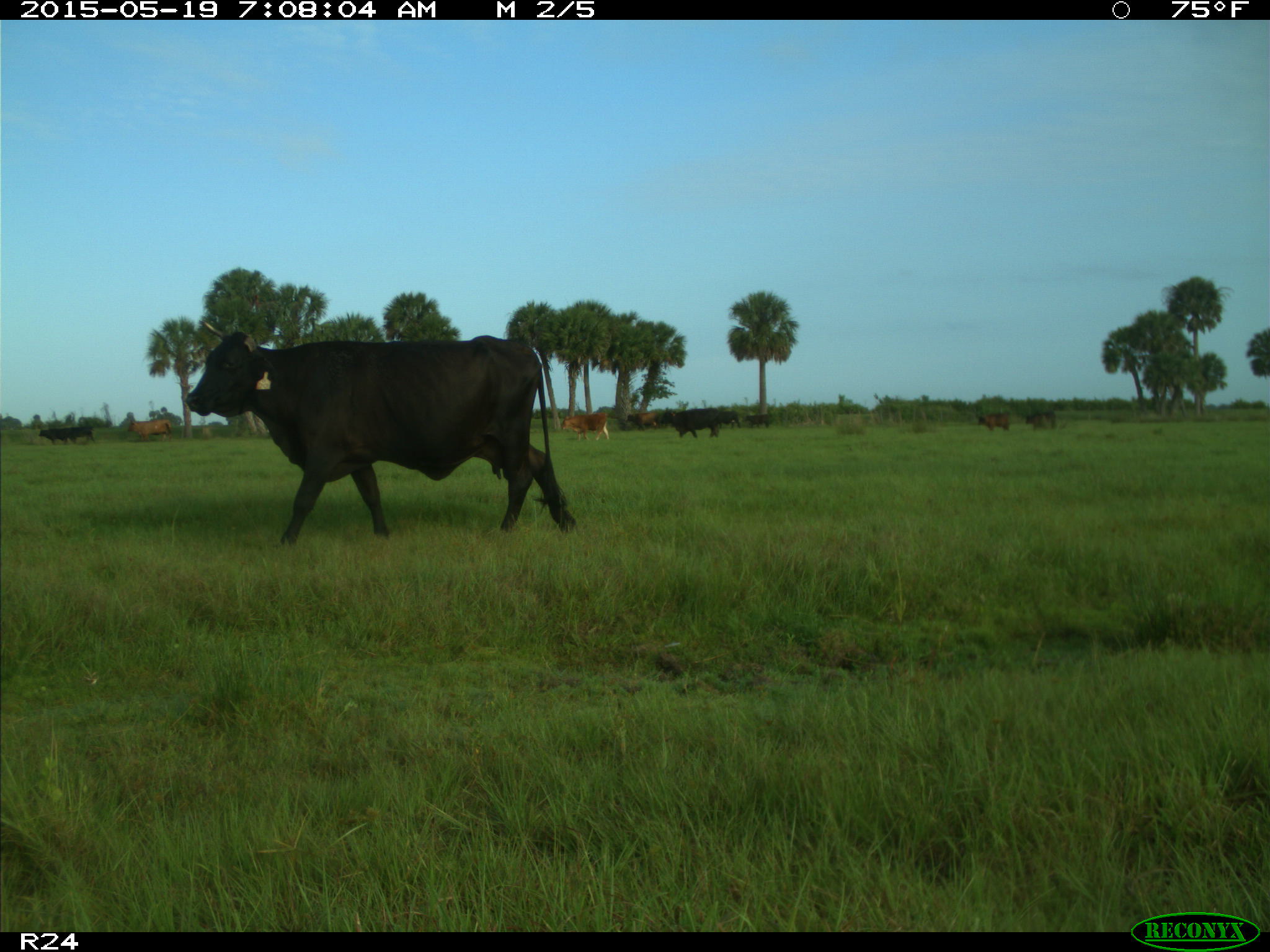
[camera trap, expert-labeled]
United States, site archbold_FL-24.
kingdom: Animalia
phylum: Chordata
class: Mammalia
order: Artiodactyla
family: Bovidae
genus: Bos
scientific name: Bos taurus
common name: domestic cow